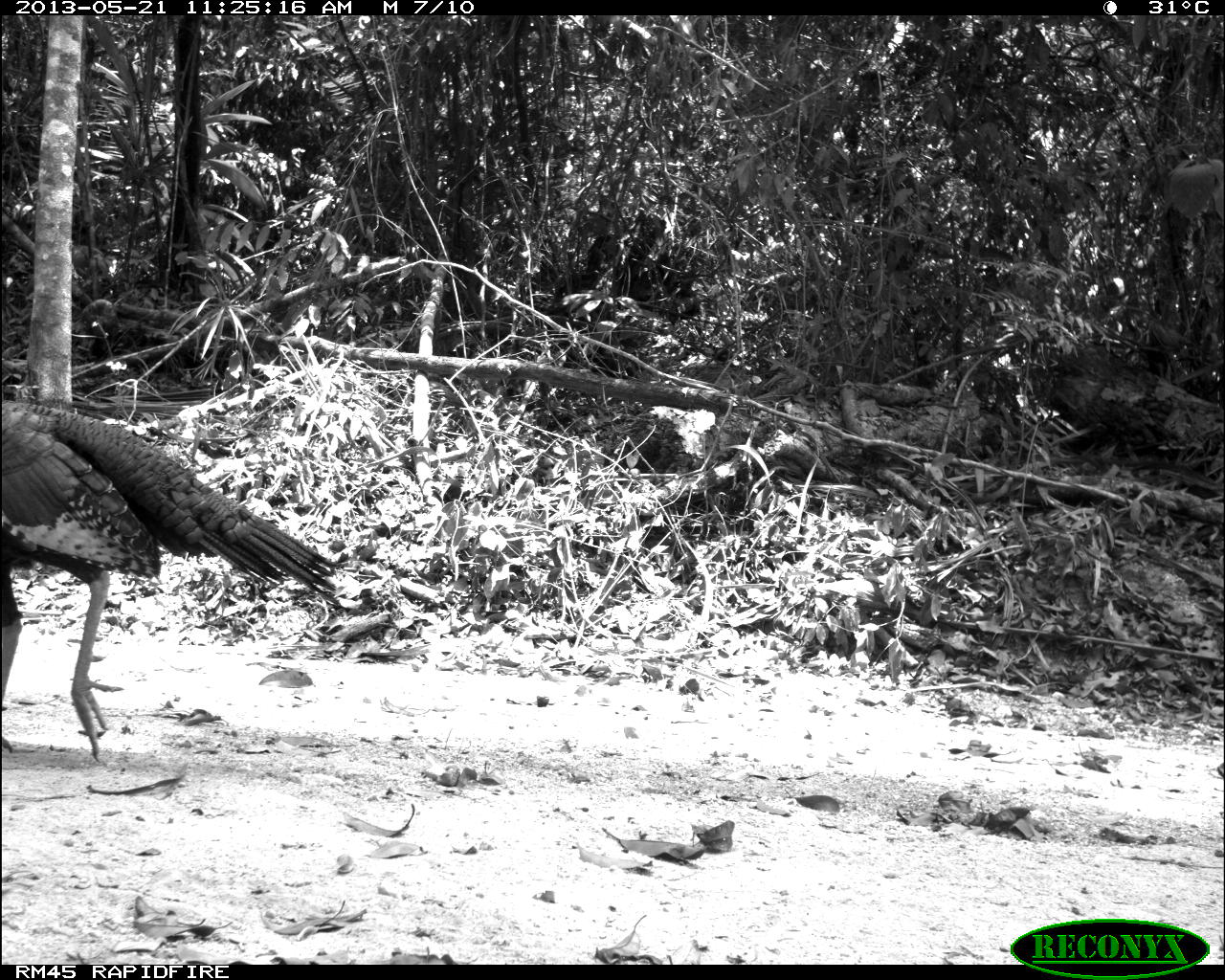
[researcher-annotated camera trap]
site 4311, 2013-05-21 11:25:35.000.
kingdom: Animalia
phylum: Chordata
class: Aves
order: Galliformes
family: Phasianidae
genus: Meleagris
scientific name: Meleagris ocellata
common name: ocellated turkey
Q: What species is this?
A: Meleagris ocellata (ocellated turkey).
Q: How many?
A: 1.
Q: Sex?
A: Male.